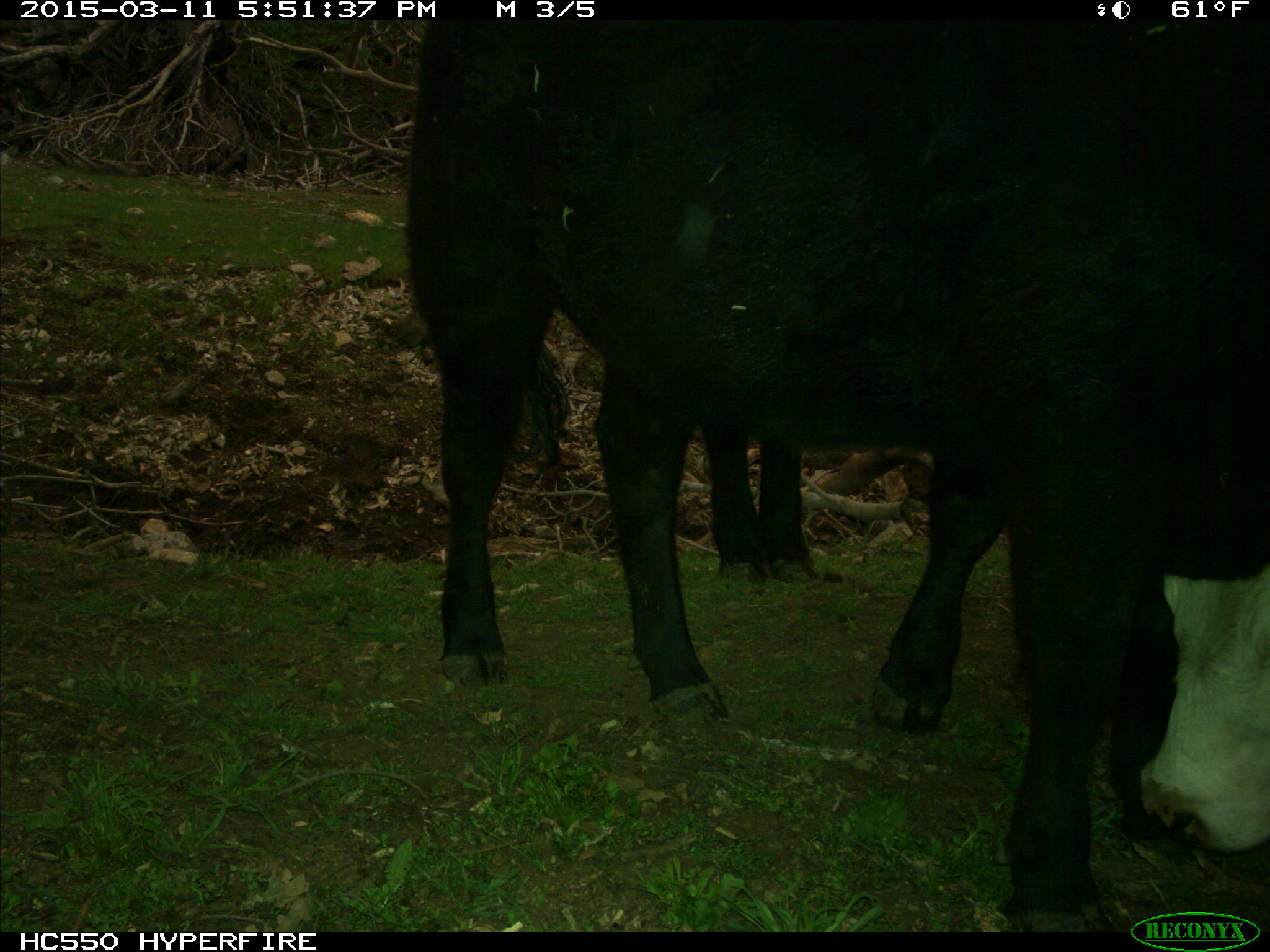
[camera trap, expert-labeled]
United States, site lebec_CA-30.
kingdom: Animalia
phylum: Chordata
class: Mammalia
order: Artiodactyla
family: Bovidae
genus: Bos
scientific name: Bos taurus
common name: domestic cow